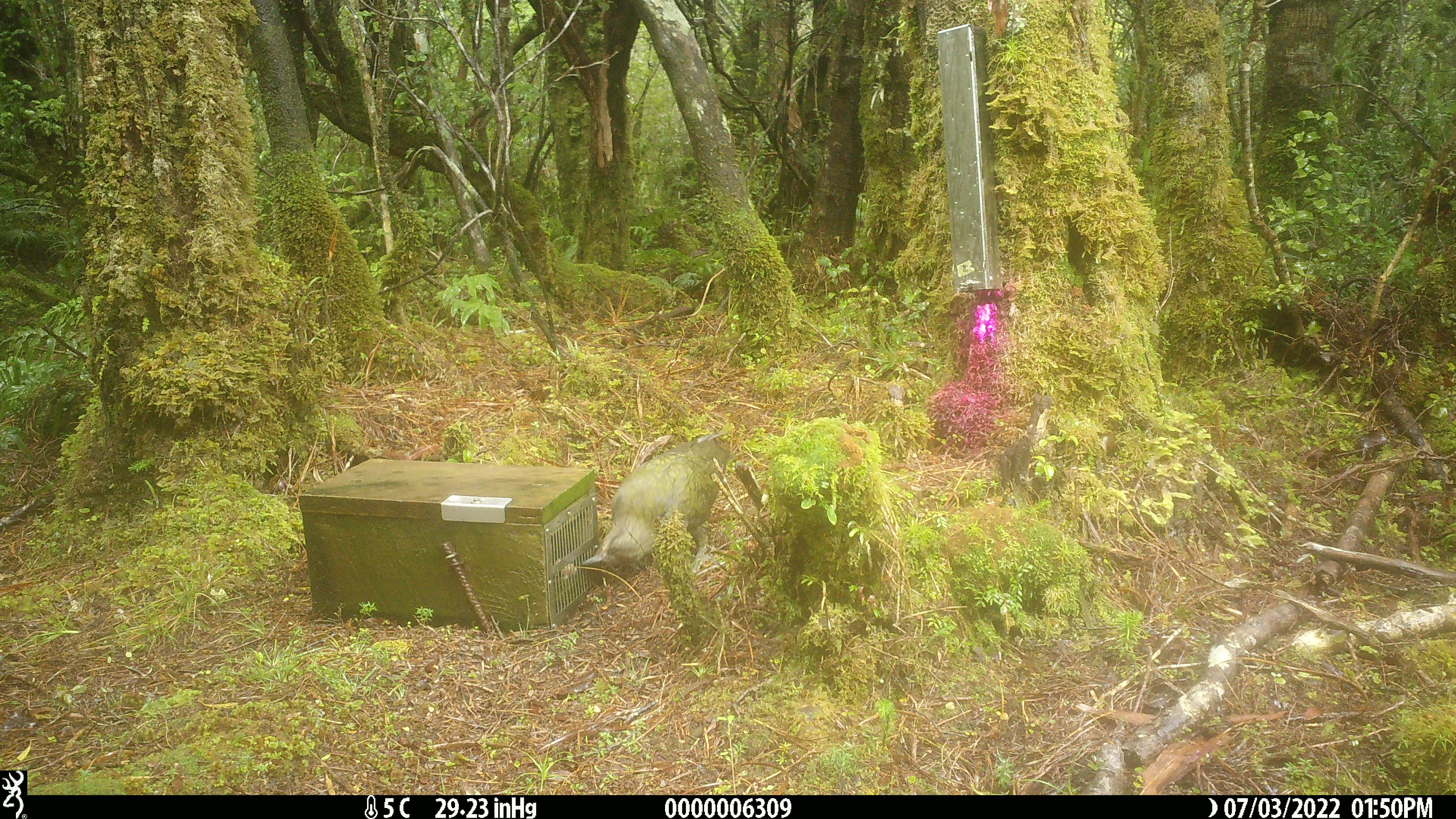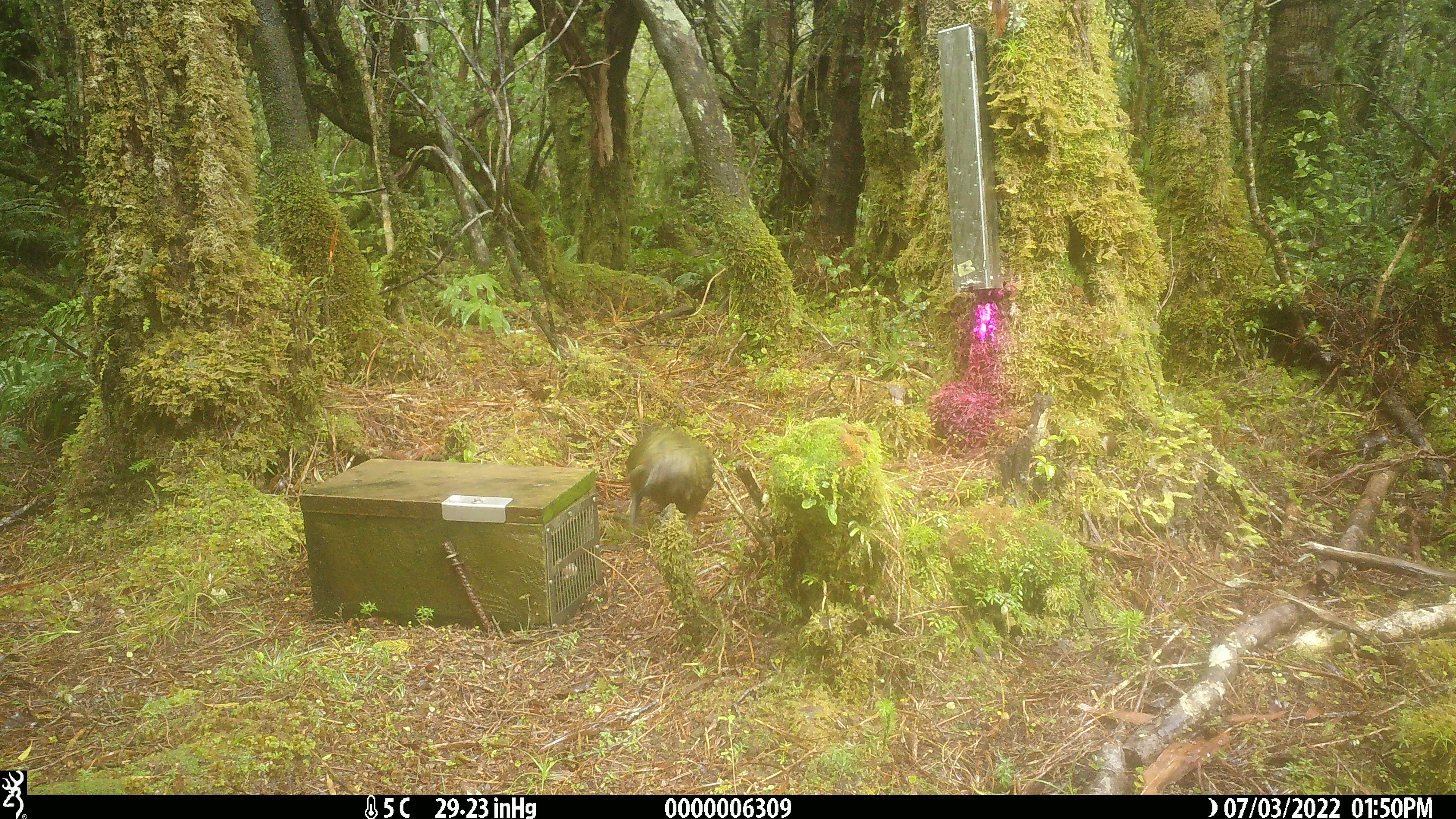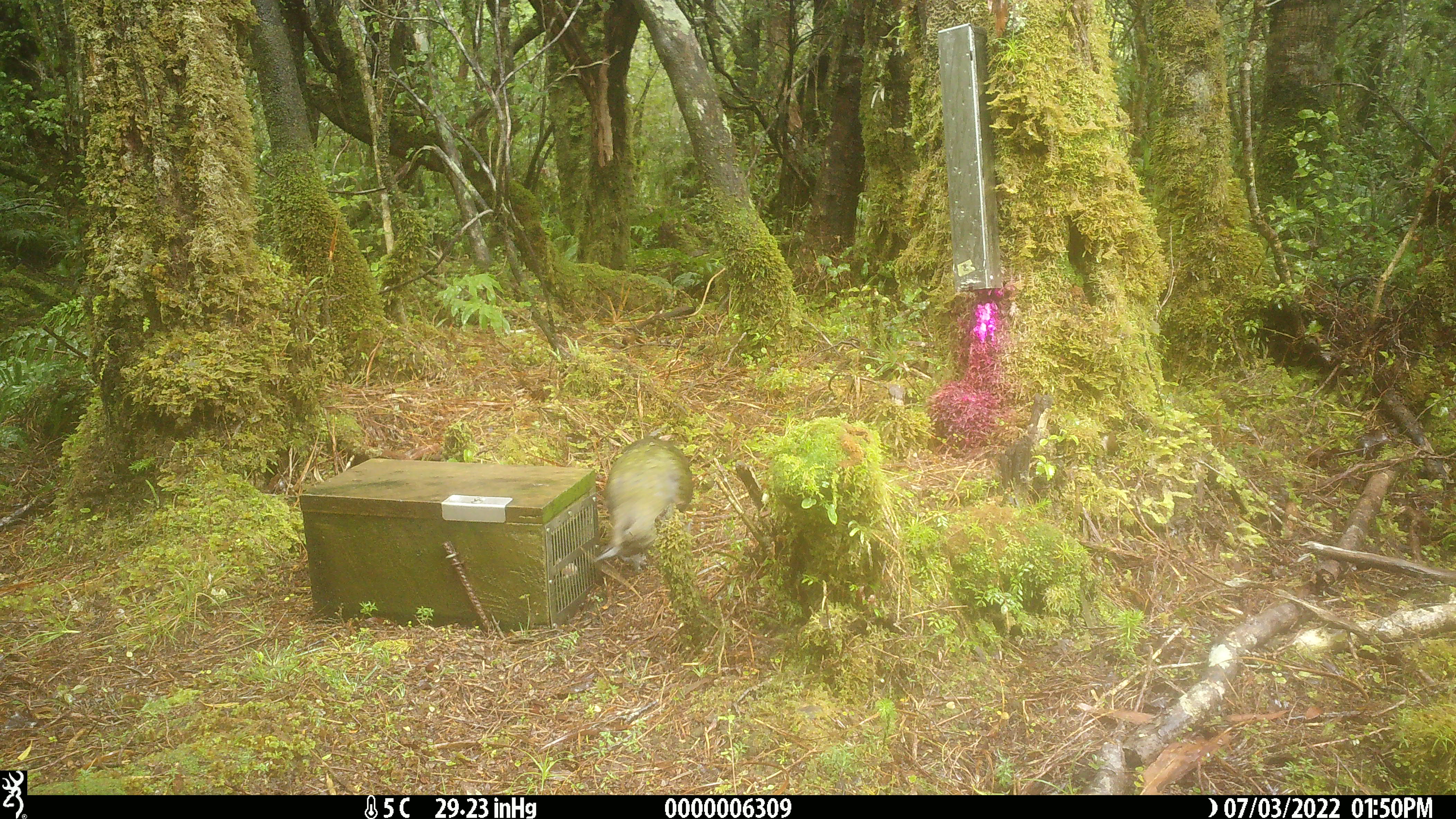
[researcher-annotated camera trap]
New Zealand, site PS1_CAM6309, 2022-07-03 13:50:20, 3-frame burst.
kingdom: Animalia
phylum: Chordata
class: Aves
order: Psittaciformes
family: Strigopidae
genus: Nestor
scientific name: Nestor notabilis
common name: kea